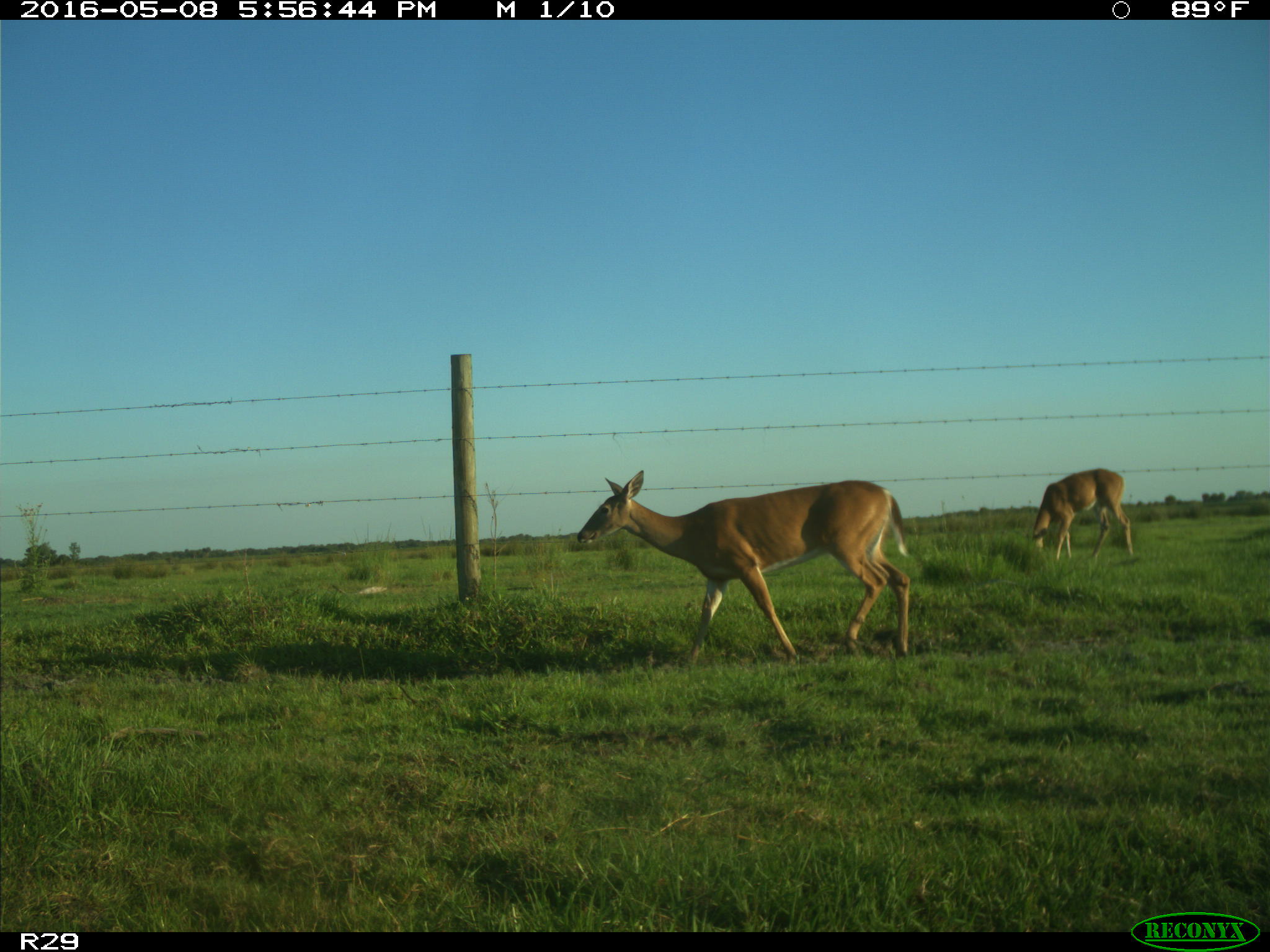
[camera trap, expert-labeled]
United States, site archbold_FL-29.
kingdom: Animalia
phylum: Chordata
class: Mammalia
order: Artiodactyla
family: Cervidae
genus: Odocoileus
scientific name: Odocoileus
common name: deer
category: unidentified deer